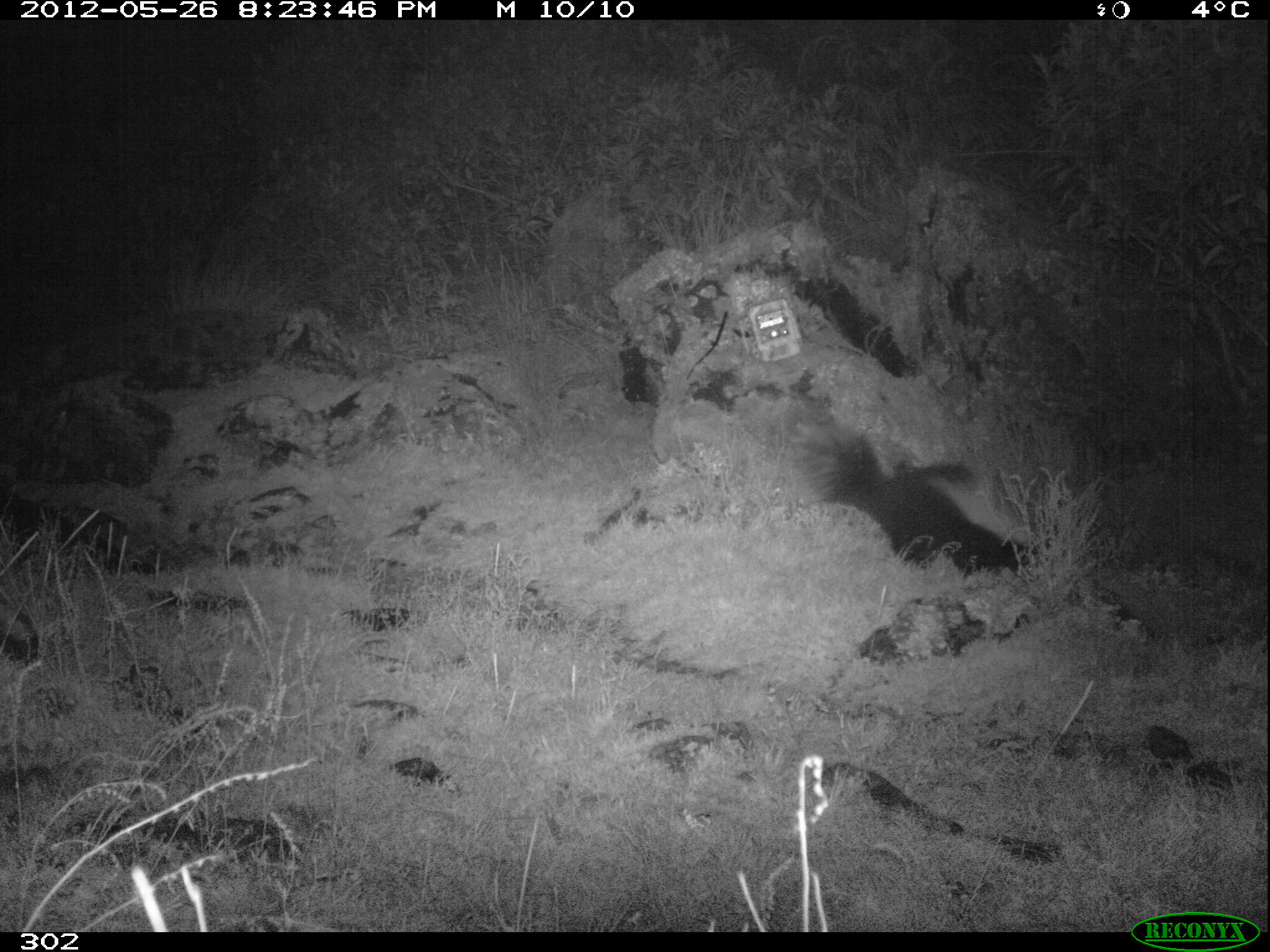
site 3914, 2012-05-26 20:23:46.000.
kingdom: Animalia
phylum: Chordata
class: Mammalia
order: Carnivora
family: Mephitidae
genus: Conepatus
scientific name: Conepatus chinga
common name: molina's hog-nosed skunk